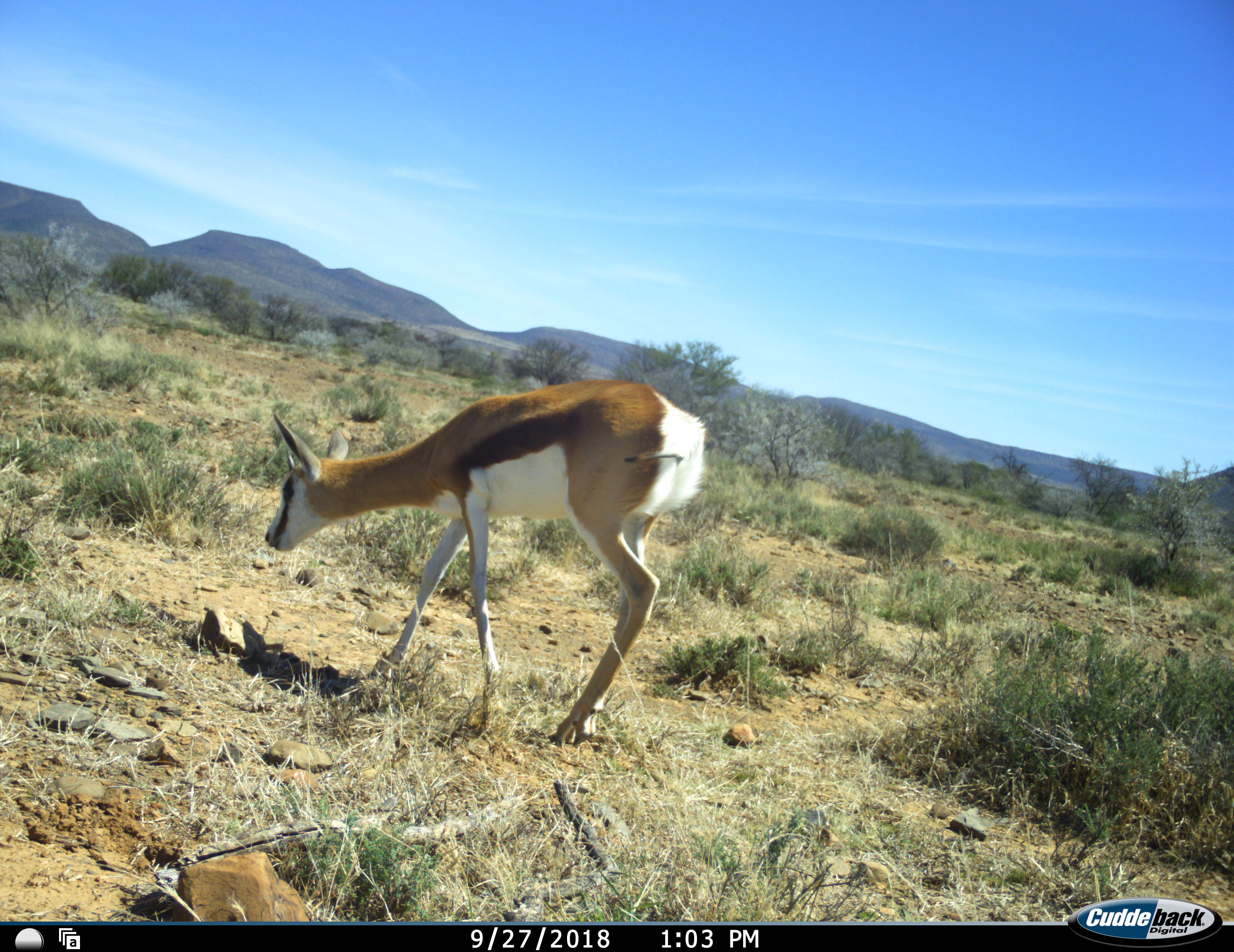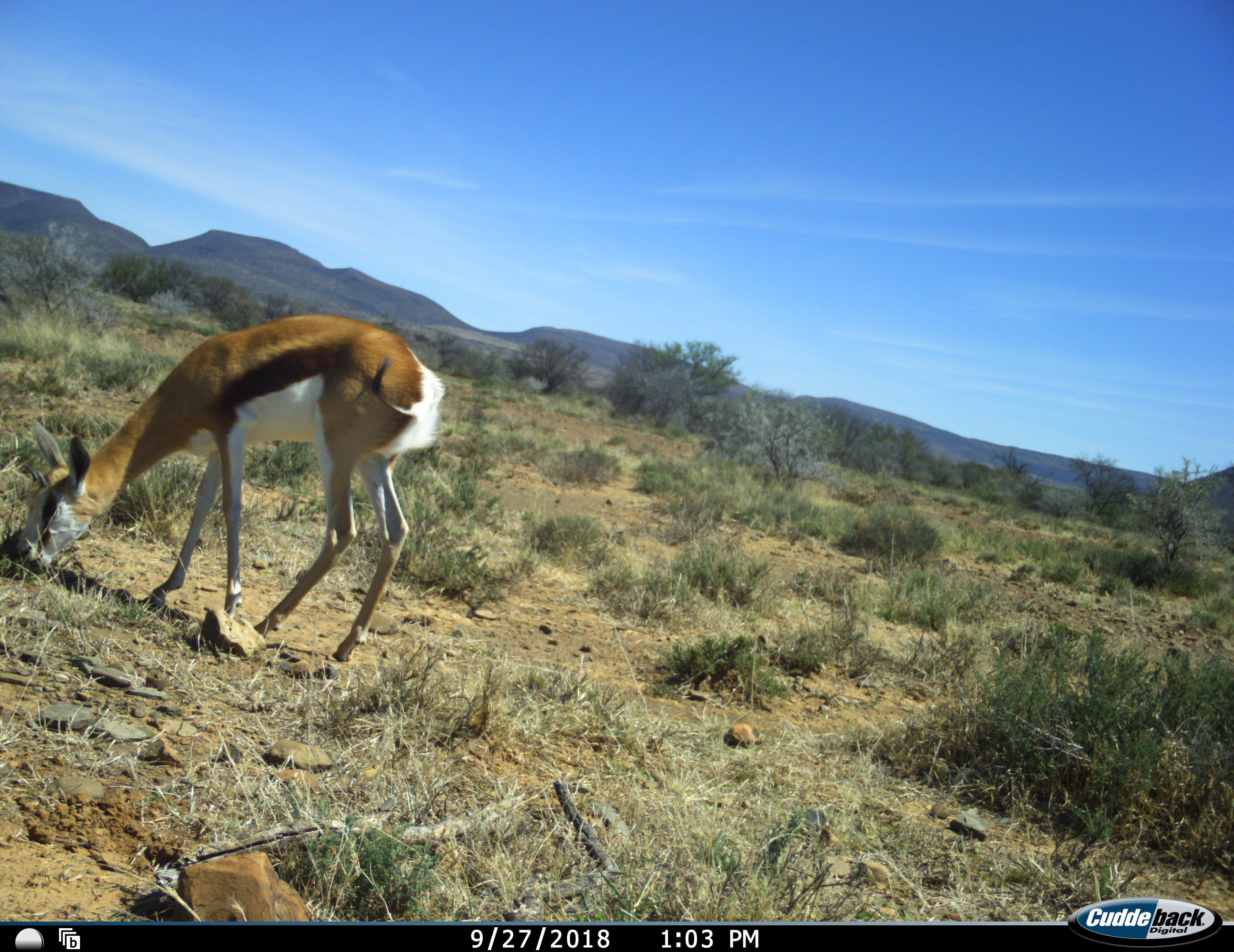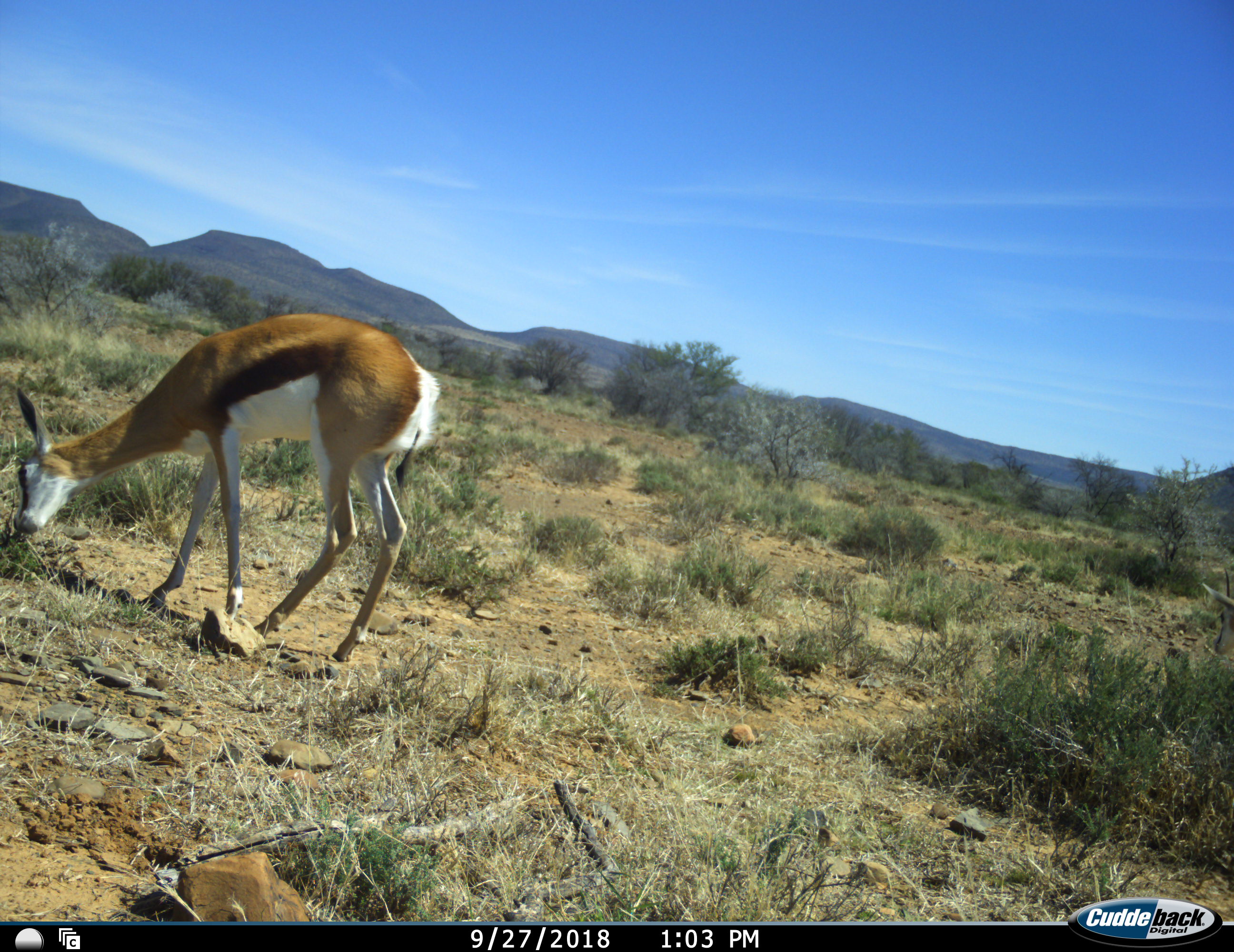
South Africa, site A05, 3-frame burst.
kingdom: Animalia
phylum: Chordata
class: Mammalia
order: Artiodactyla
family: Bovidae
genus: Antidorcas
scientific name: Antidorcas marsupialis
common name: springbok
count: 1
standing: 0%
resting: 0%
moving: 67%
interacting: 0%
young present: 0%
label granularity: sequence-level